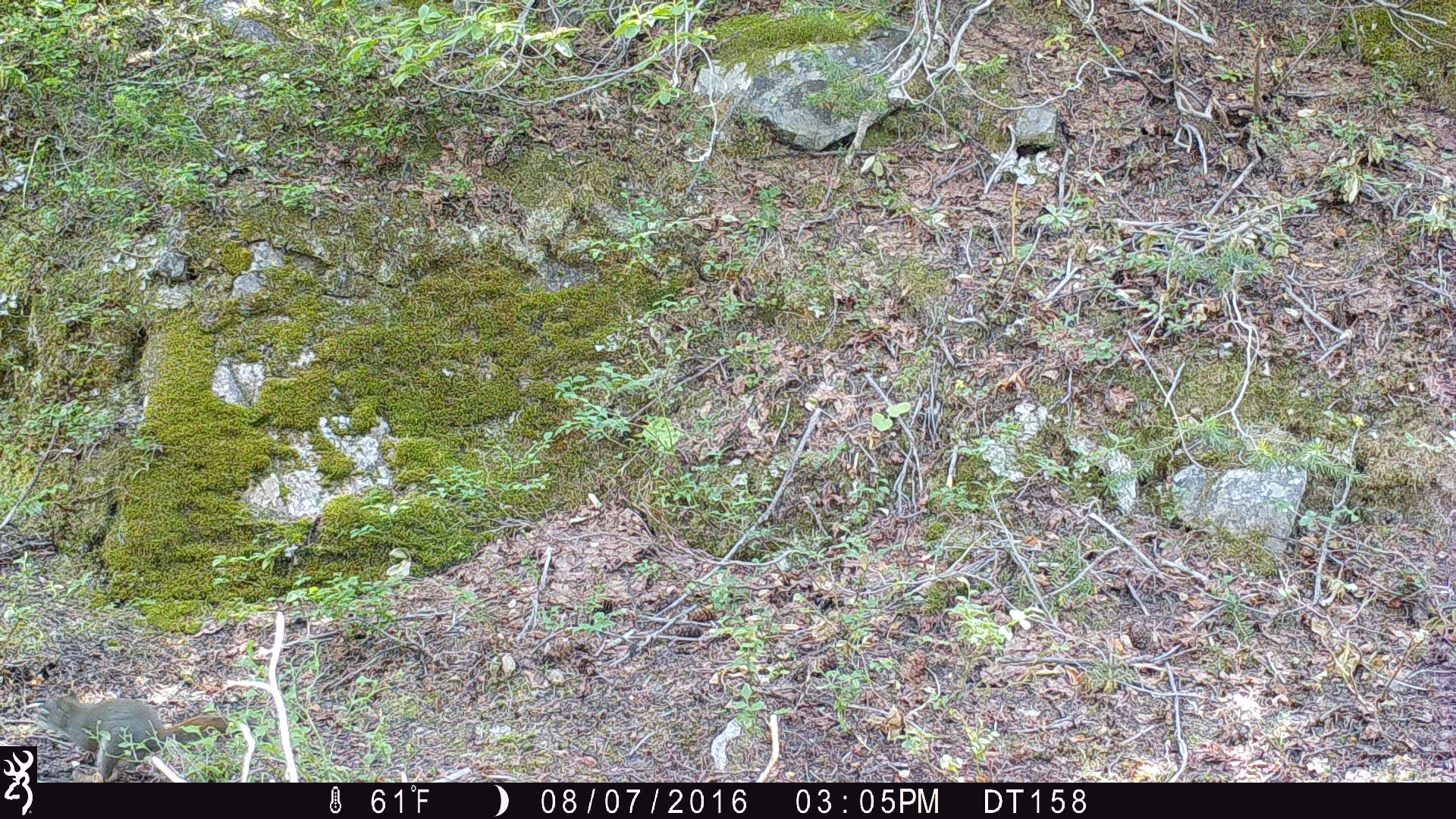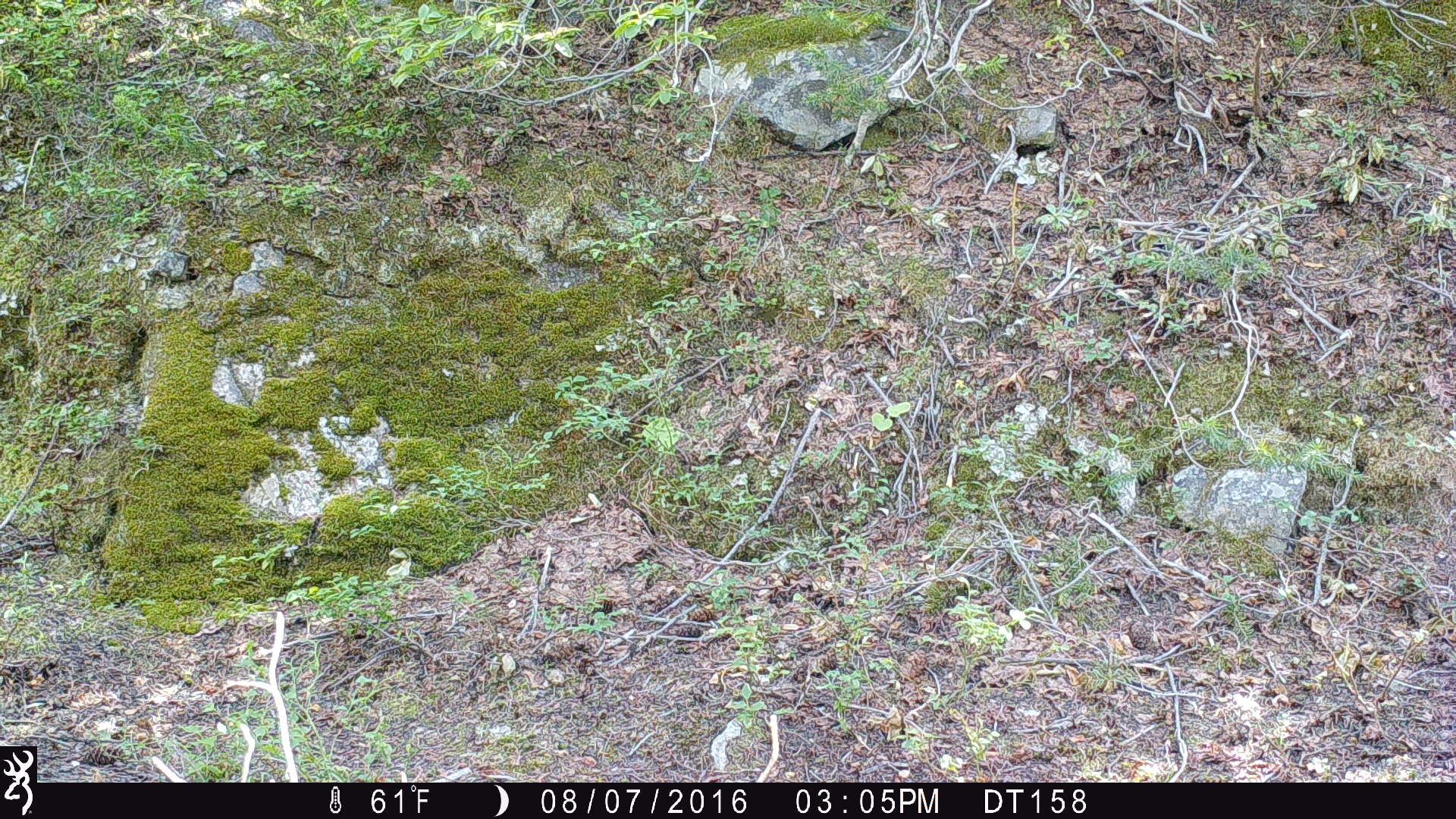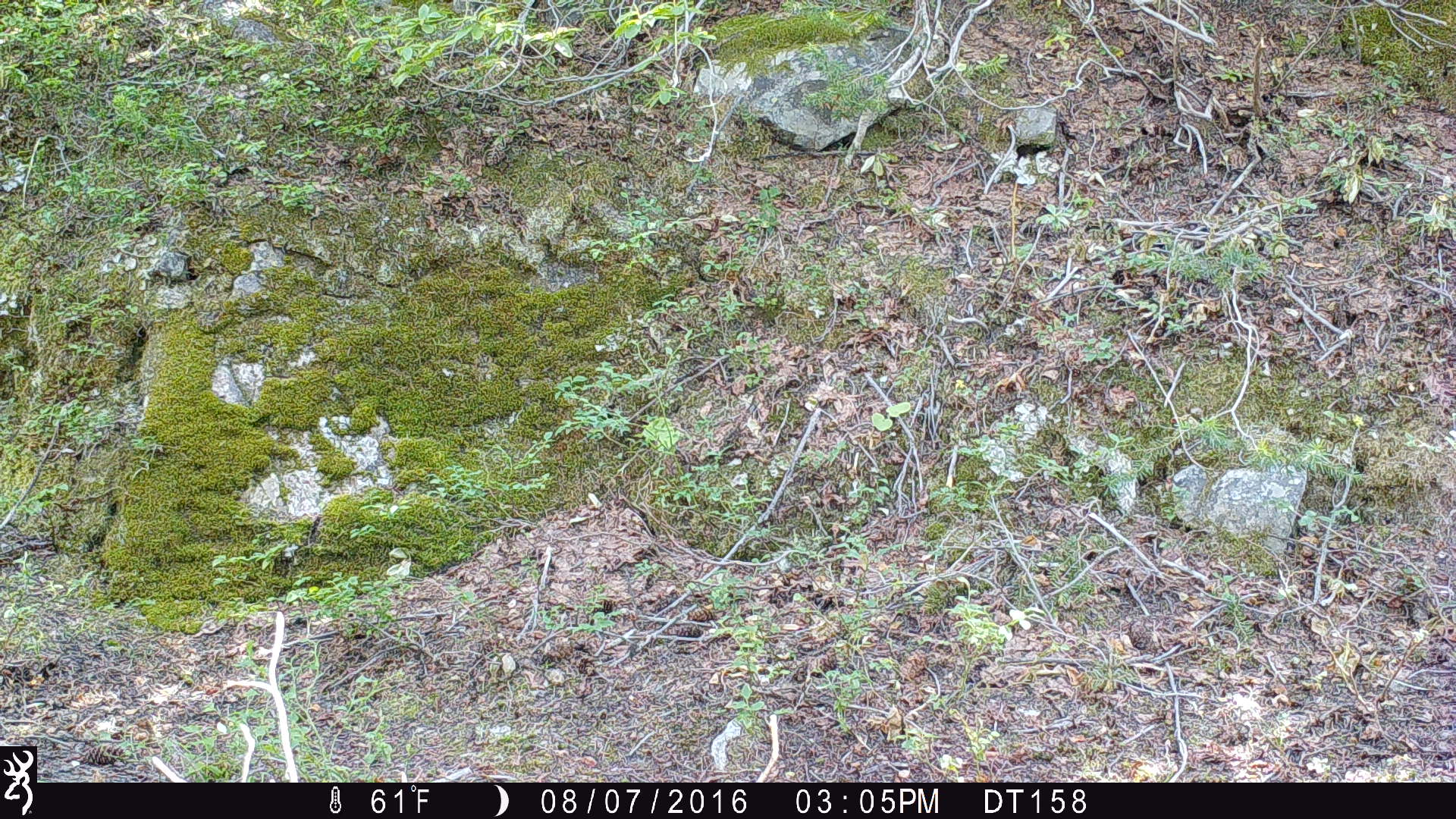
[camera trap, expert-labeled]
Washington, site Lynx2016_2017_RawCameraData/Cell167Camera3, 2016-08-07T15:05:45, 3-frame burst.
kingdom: Animalia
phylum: Chordata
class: Mammalia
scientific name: Mammalia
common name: small mammal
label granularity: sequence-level